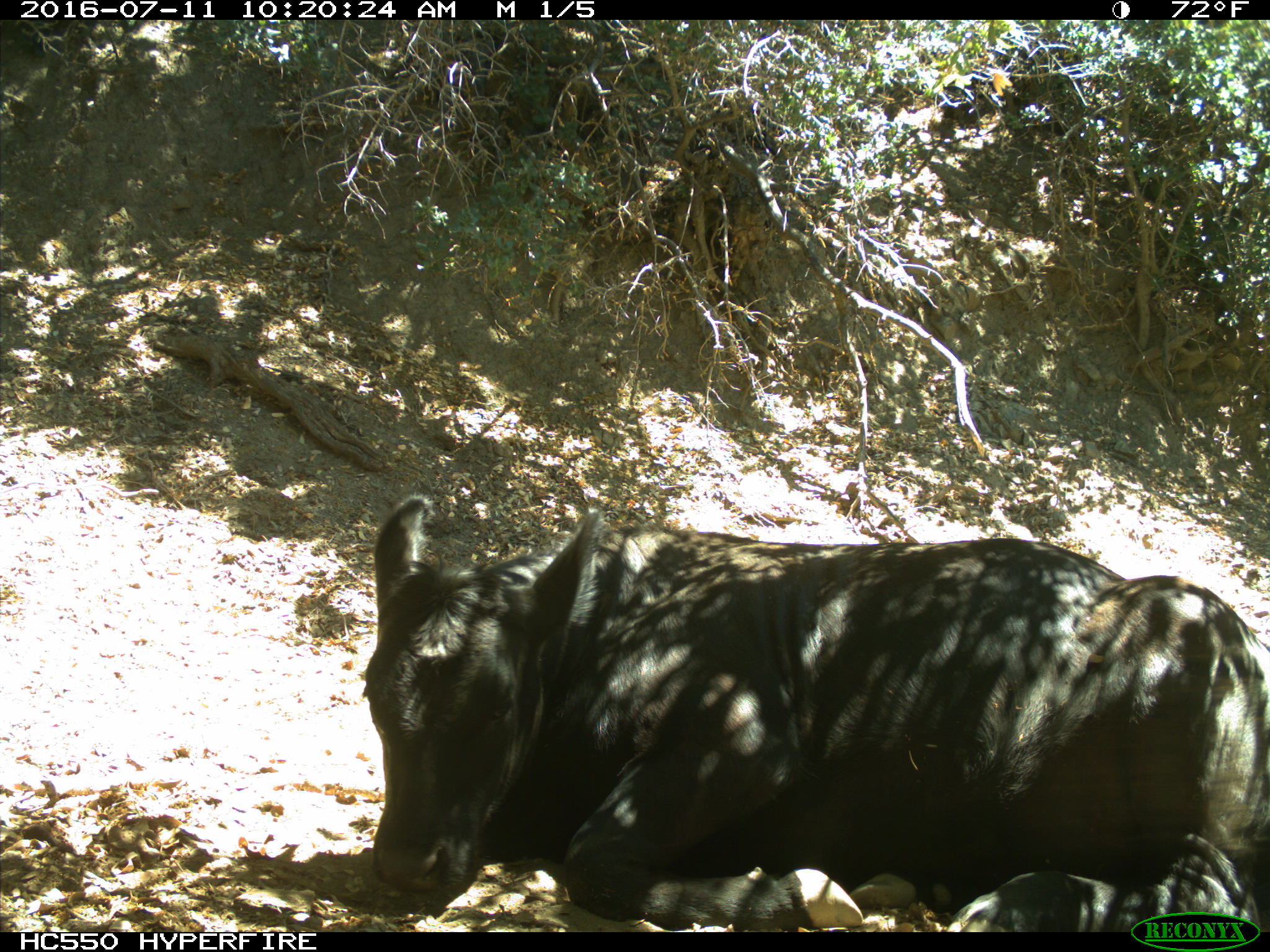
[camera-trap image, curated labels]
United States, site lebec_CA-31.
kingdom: Animalia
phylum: Chordata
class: Mammalia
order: Artiodactyla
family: Bovidae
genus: Bos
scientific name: Bos taurus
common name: domestic cow